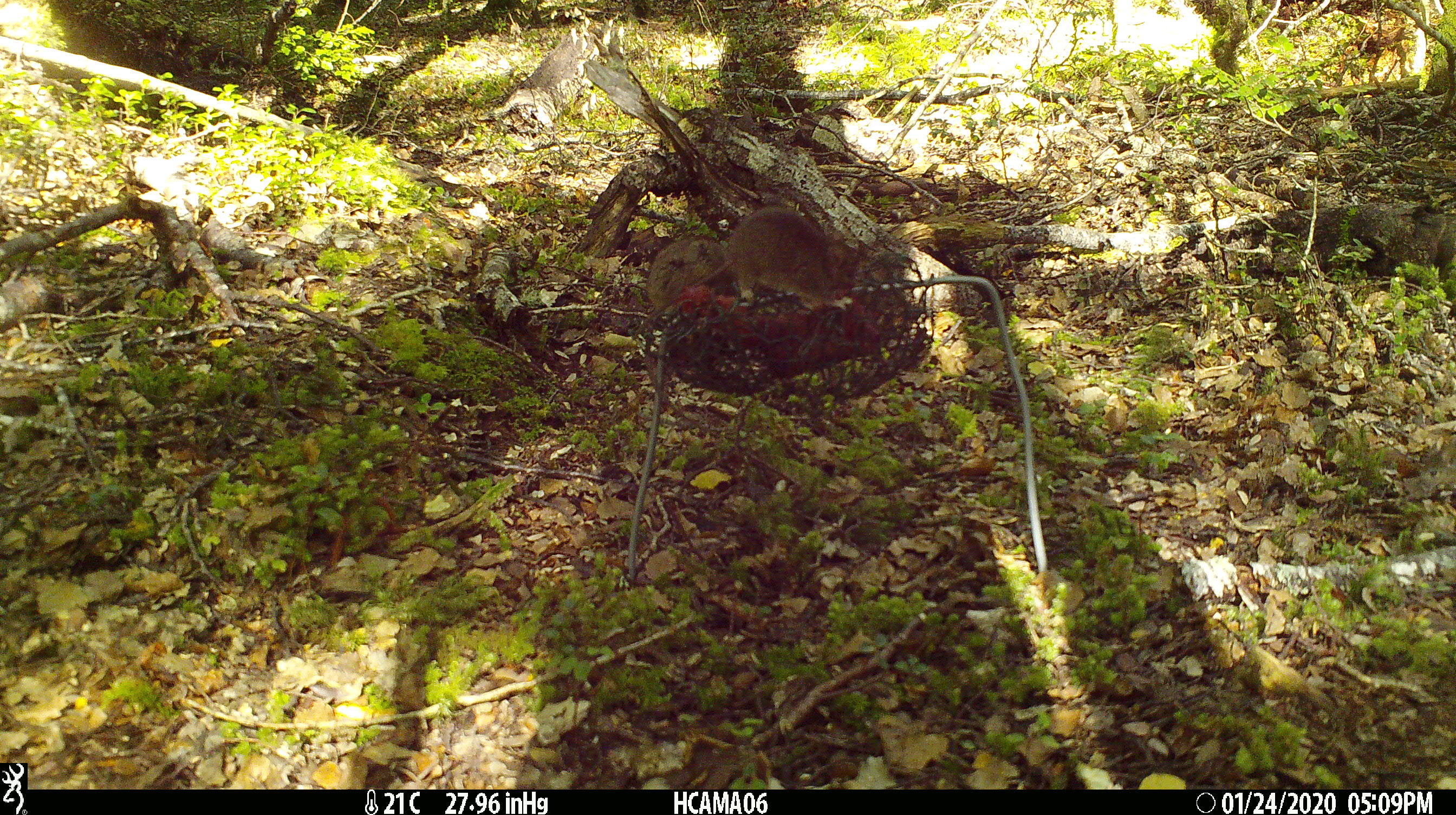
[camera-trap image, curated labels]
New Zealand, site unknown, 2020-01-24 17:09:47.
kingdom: Animalia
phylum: Chordata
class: Mammalia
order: Rodentia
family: Muridae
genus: Mus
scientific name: Mus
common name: mouse